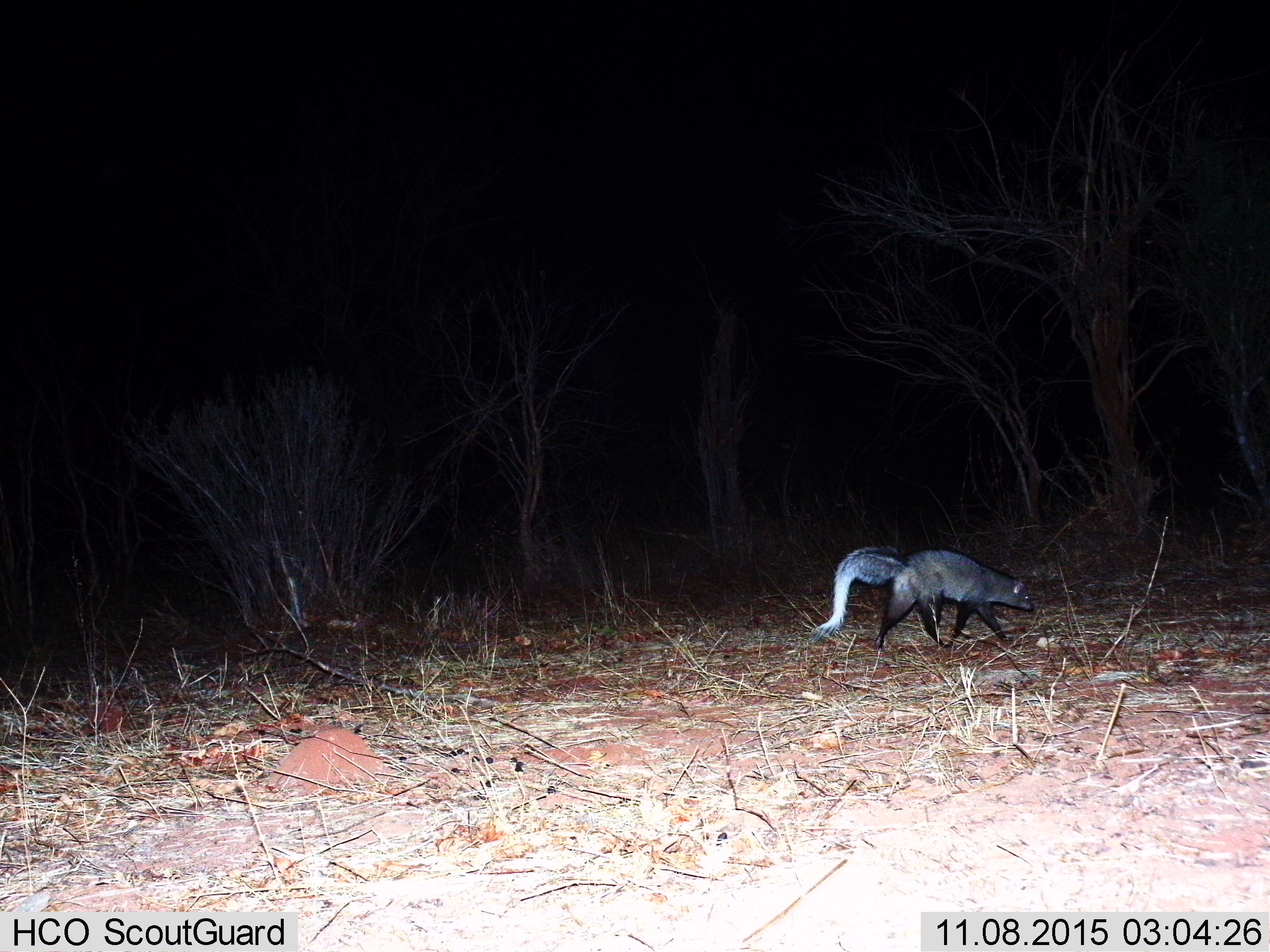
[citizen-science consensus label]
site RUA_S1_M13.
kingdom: Animalia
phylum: Chordata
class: Mammalia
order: Carnivora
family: Herpestidae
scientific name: Herpestidae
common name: mongoose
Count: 1.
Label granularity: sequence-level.